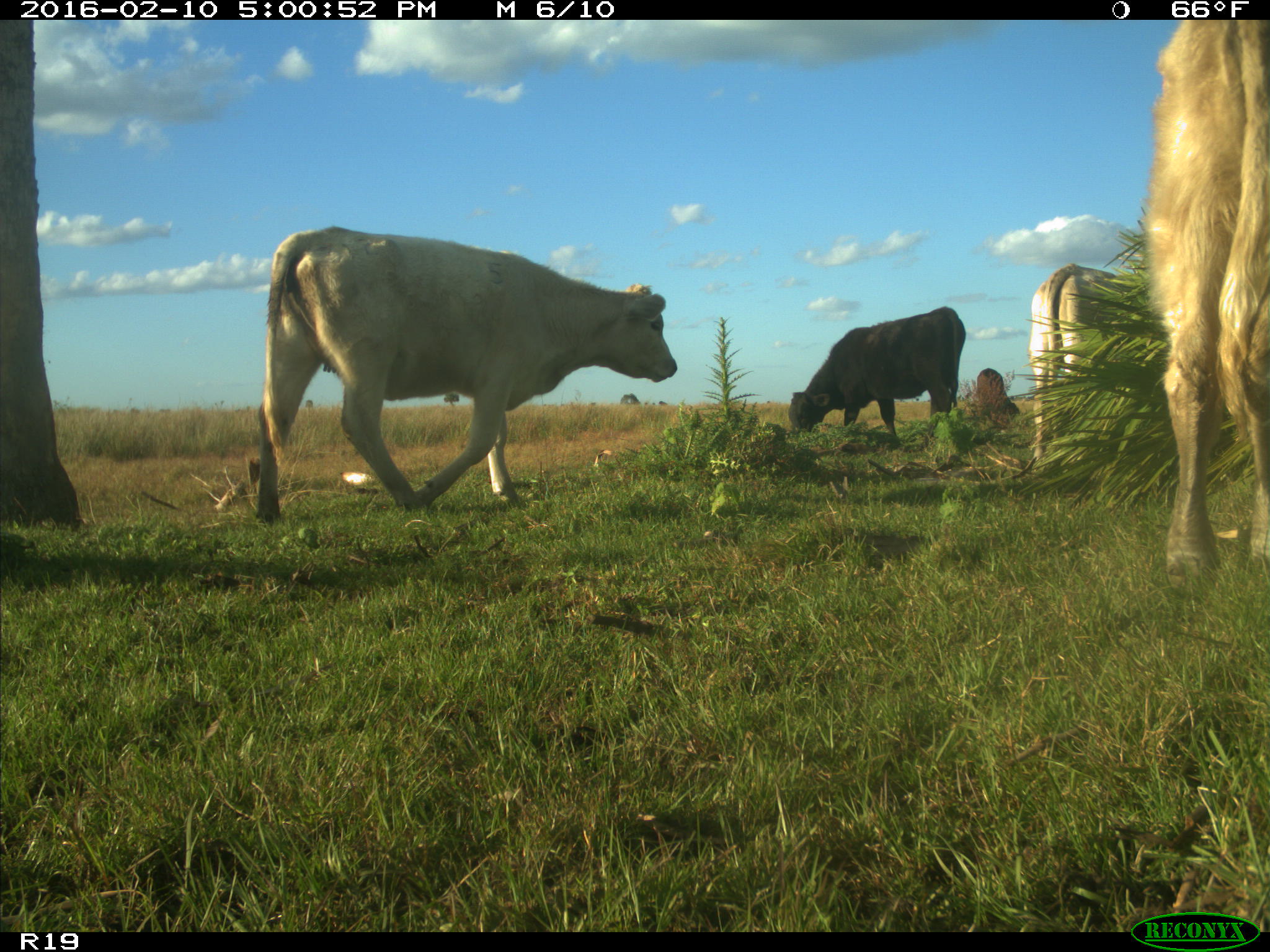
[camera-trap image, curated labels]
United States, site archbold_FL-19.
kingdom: Animalia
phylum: Chordata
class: Mammalia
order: Artiodactyla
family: Bovidae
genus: Bos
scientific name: Bos taurus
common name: domestic cow